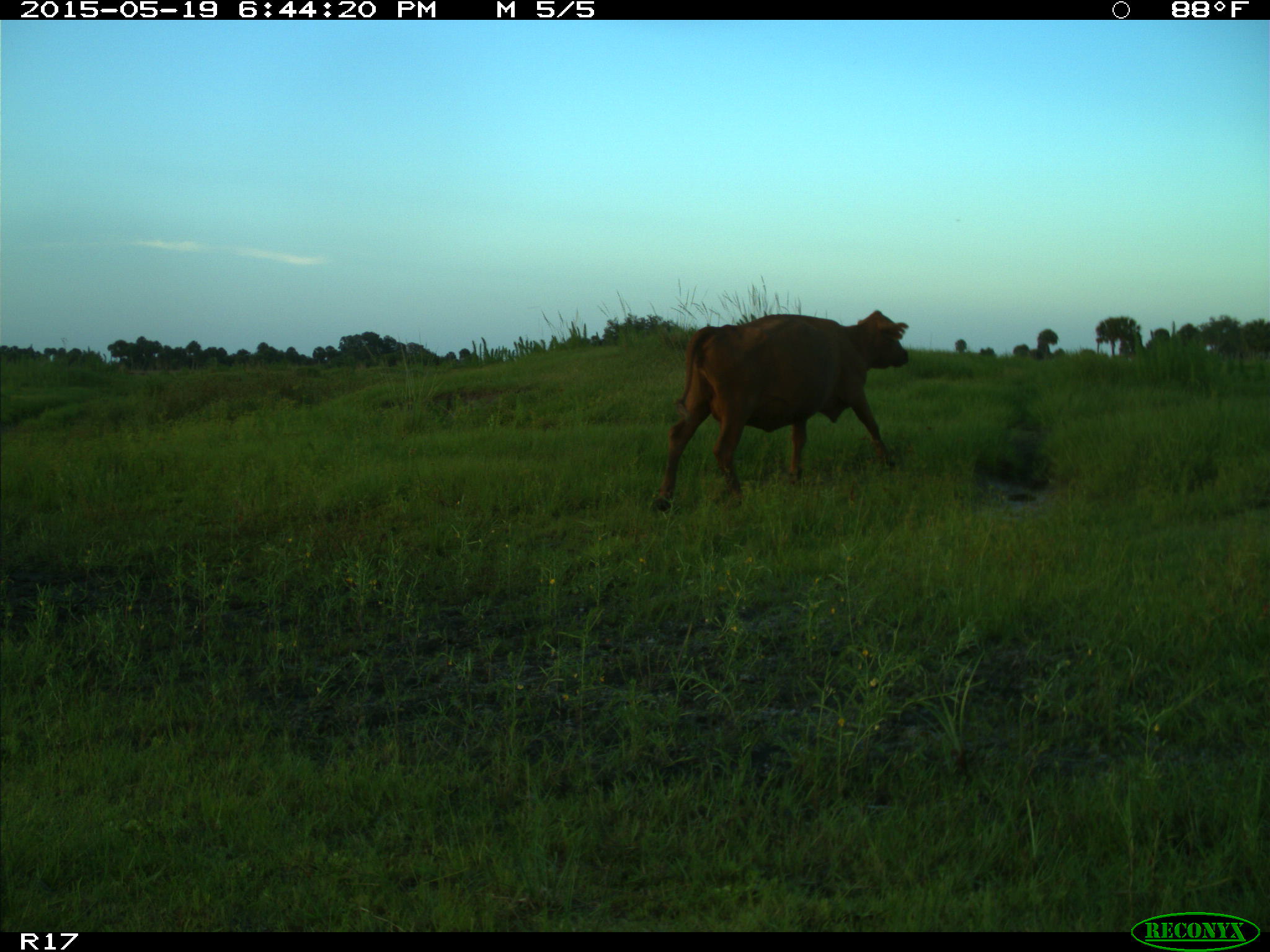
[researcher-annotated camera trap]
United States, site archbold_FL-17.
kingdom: Animalia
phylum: Chordata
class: Mammalia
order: Artiodactyla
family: Bovidae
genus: Bos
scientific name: Bos taurus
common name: domestic cow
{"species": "Bos taurus (domestic cow)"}